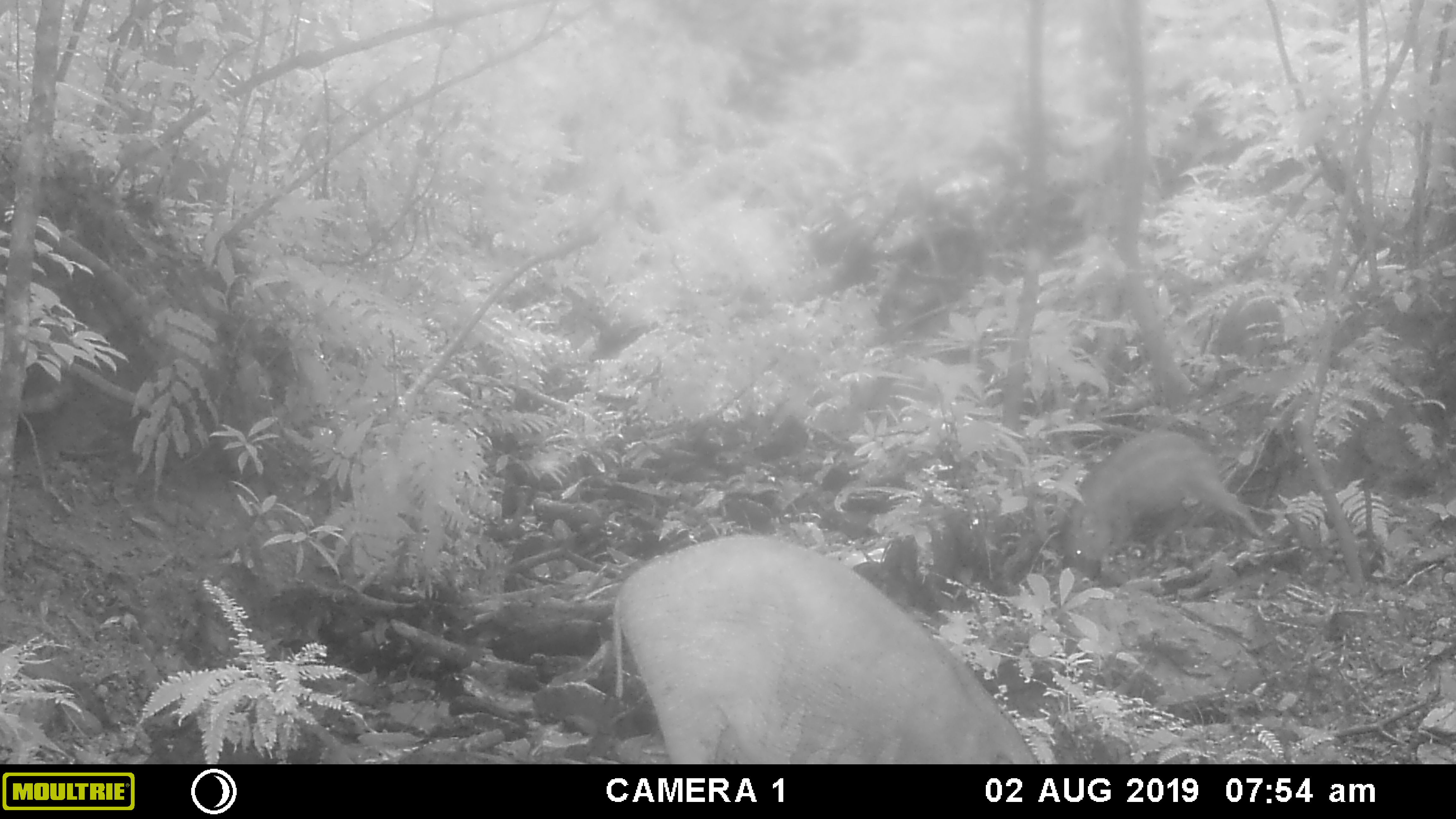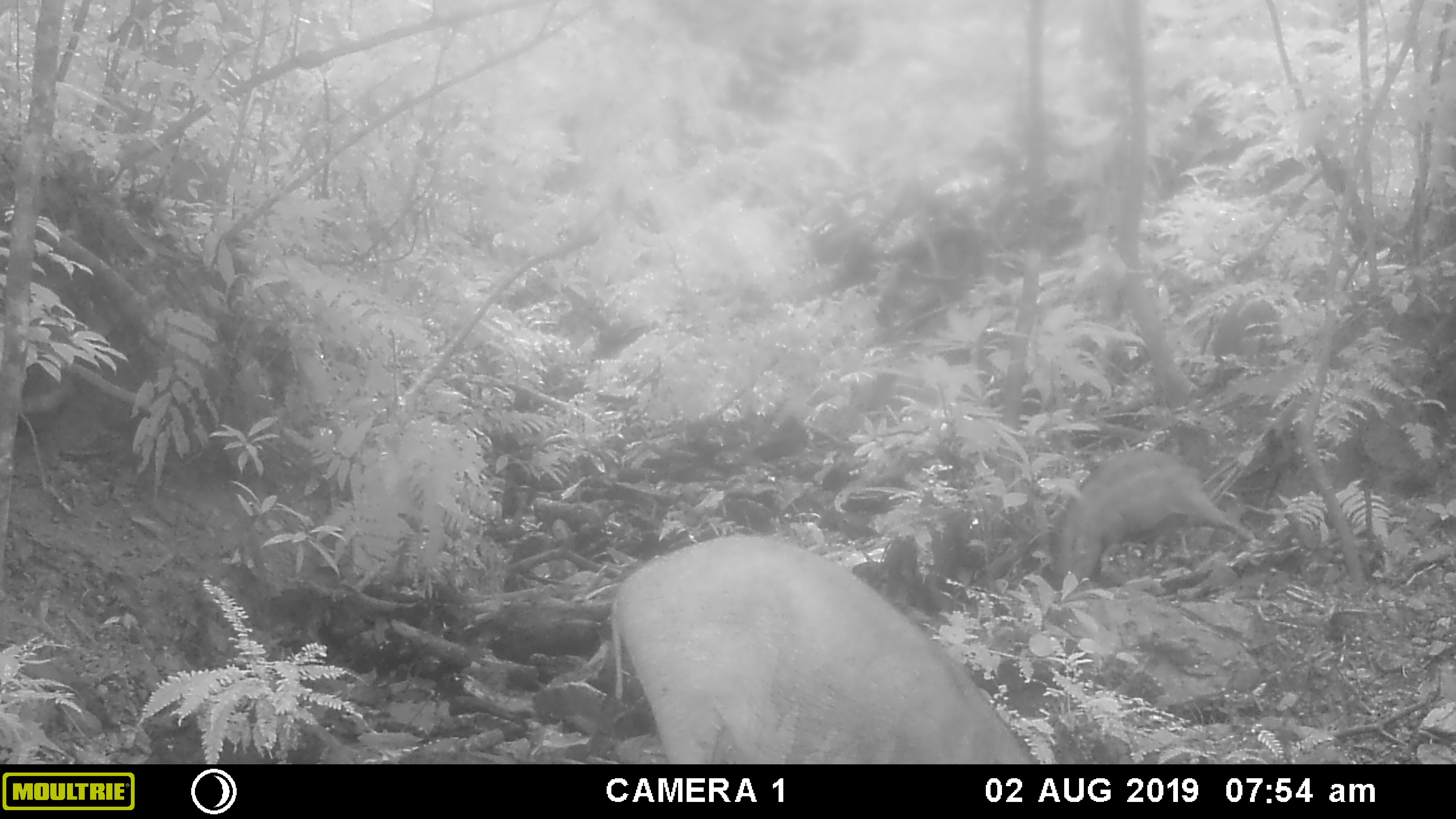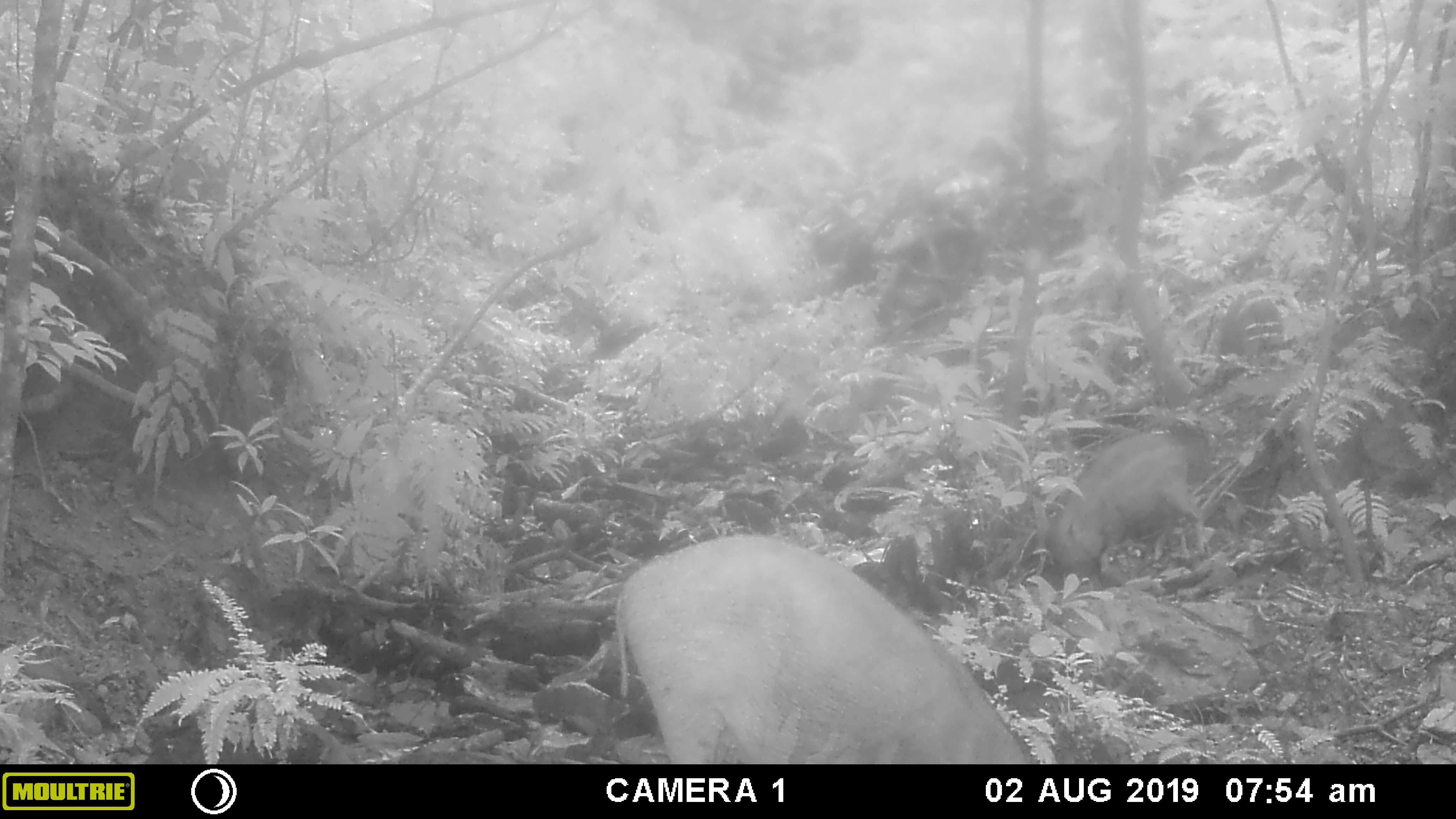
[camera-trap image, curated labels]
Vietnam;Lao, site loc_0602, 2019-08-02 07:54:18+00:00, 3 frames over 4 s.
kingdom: Animalia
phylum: Chordata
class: Mammalia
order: Artiodactyla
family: Suidae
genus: Sus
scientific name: Sus scrofa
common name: eurasian wild pig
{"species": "eurasian wild pig (Sus scrofa)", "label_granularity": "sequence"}